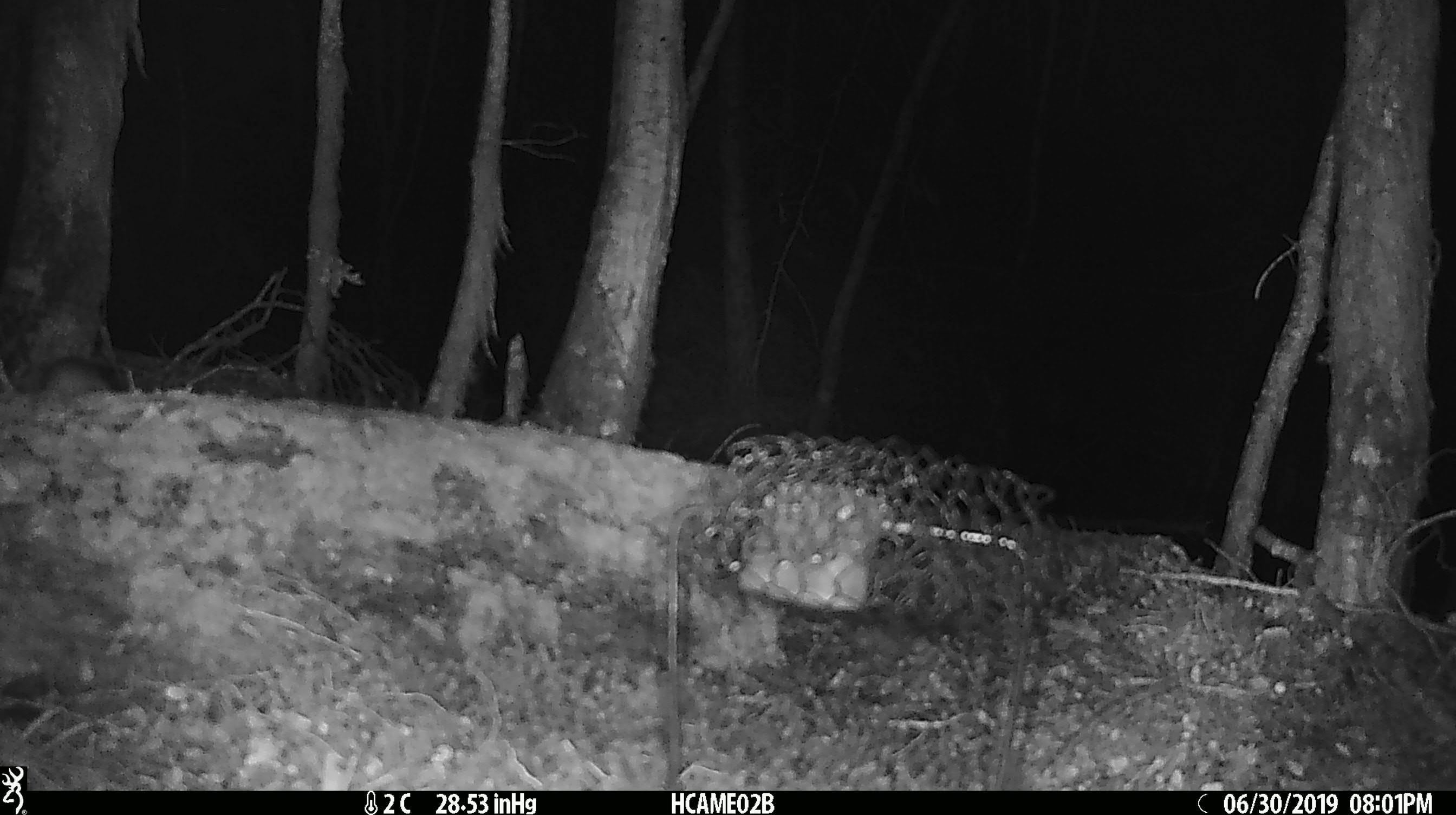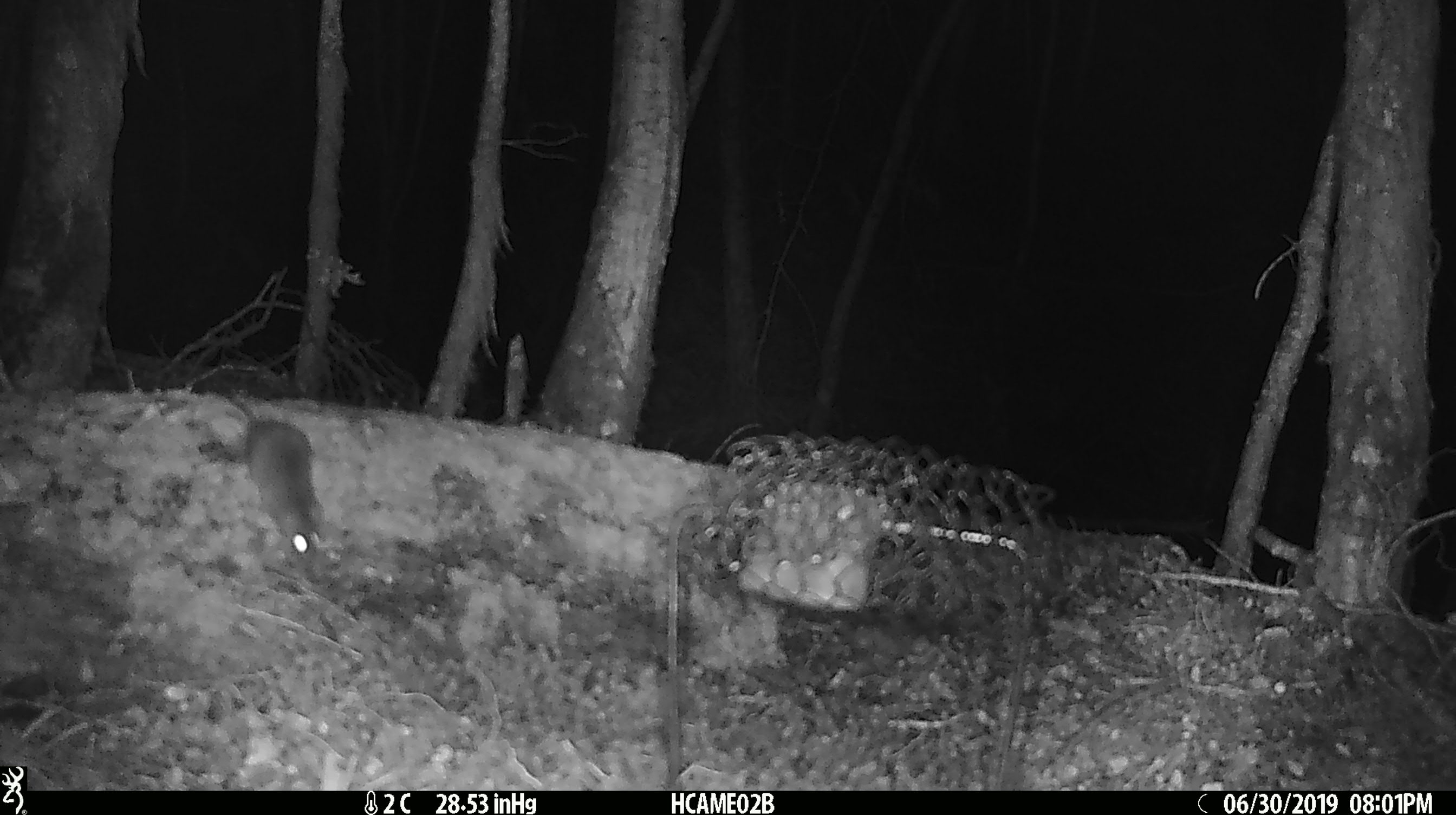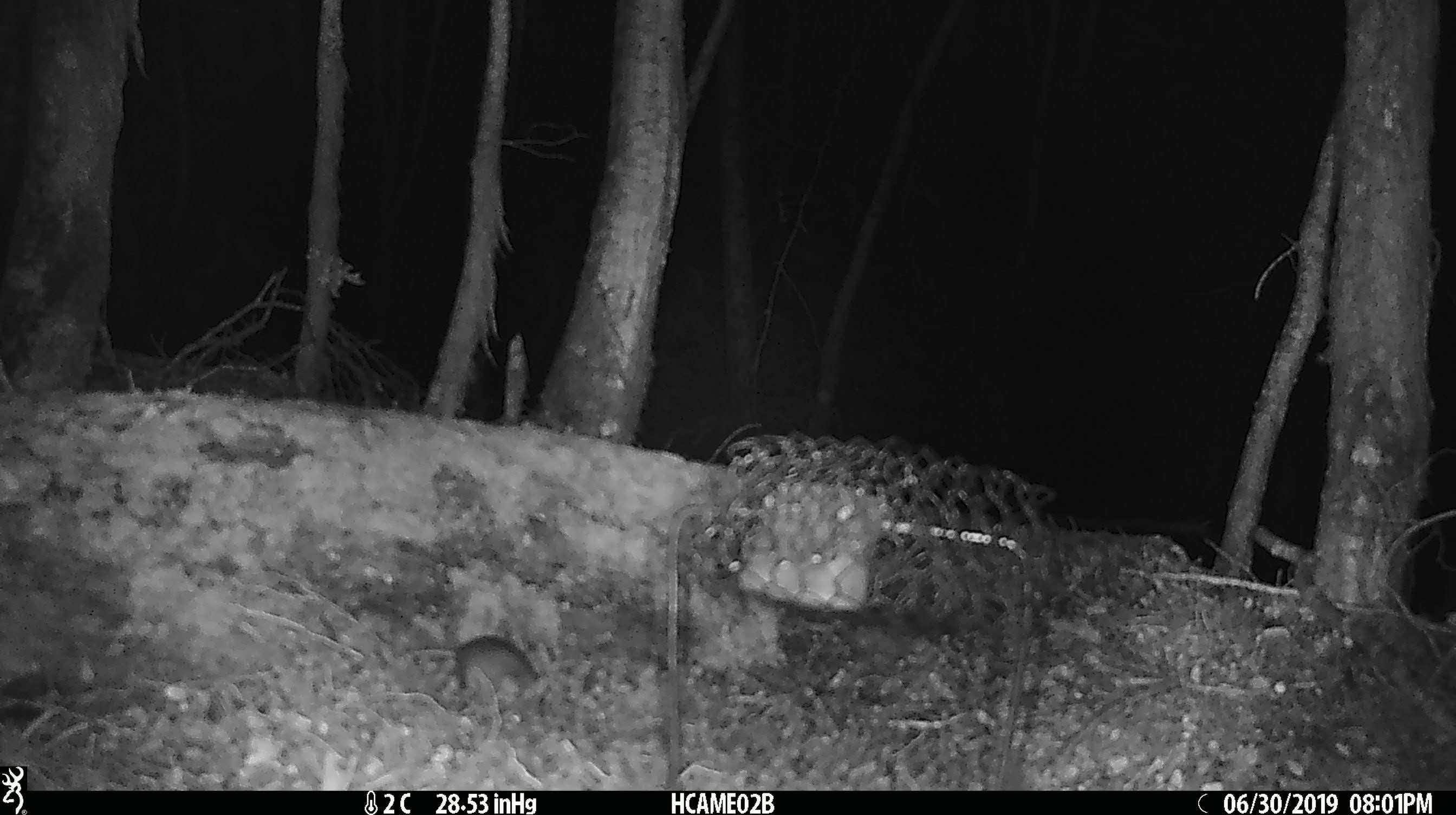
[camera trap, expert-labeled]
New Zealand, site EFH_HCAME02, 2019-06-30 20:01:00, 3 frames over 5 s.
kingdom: Animalia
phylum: Chordata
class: Mammalia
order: Rodentia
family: Muridae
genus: Mus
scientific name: Mus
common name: mouse